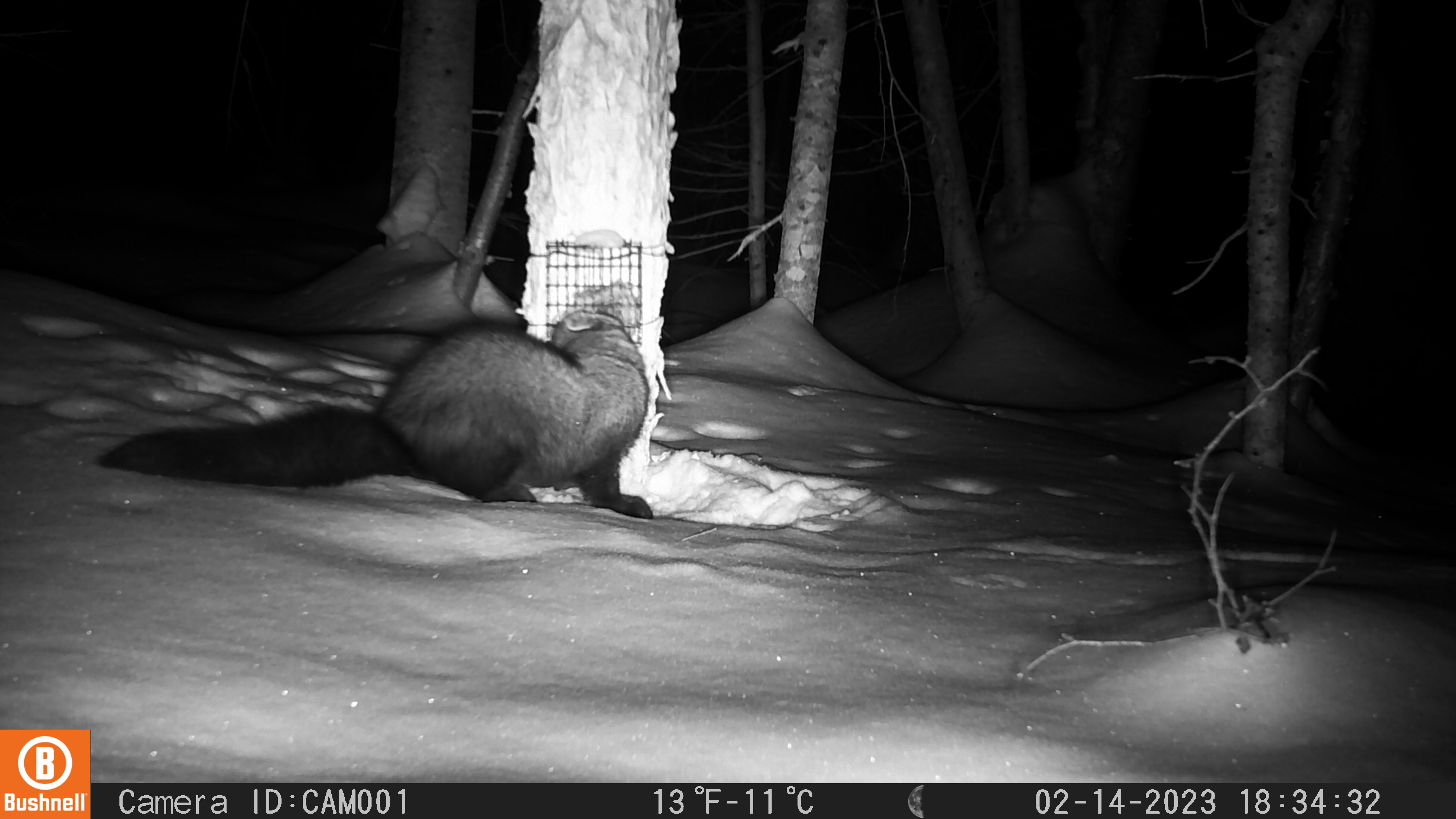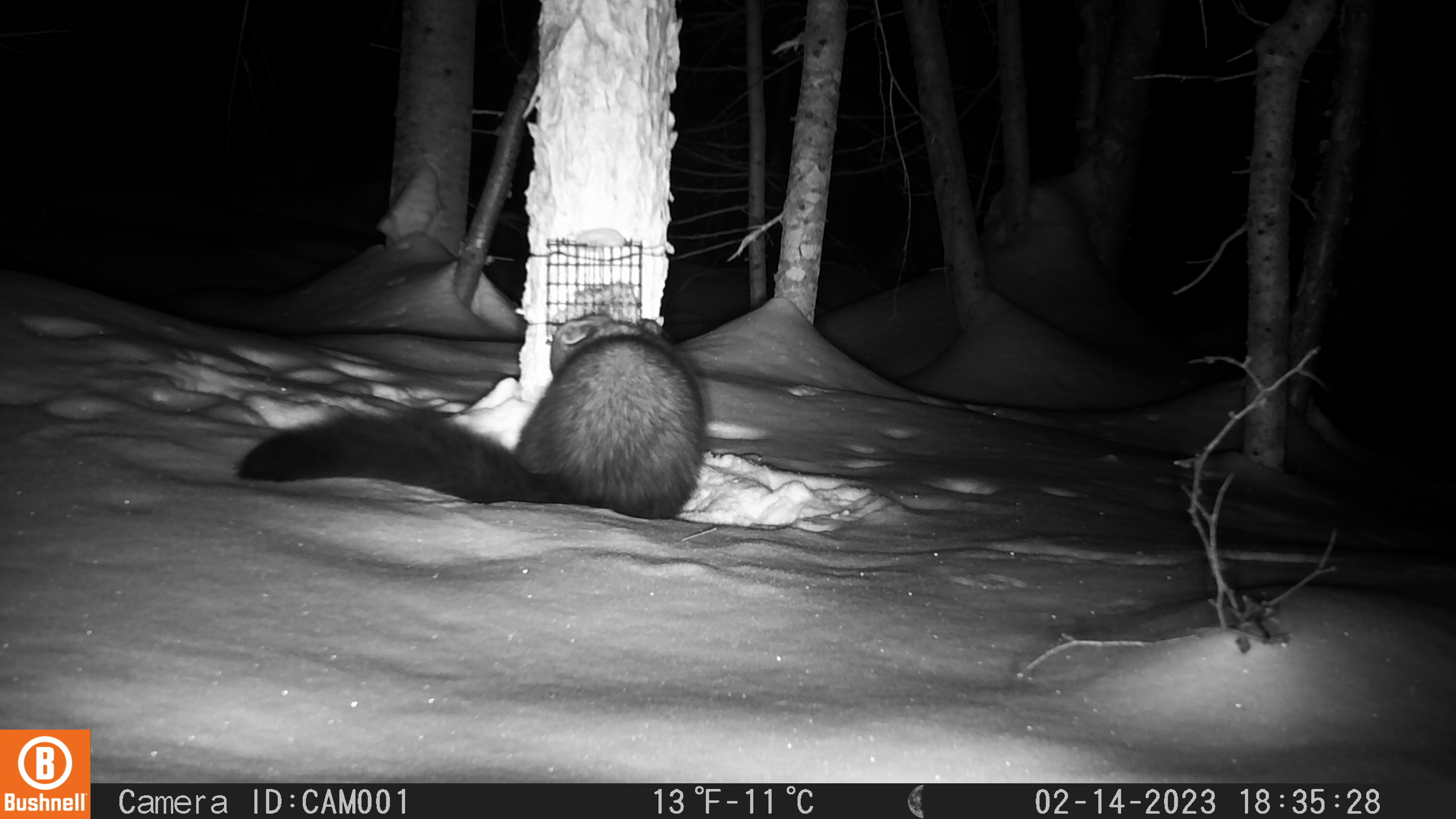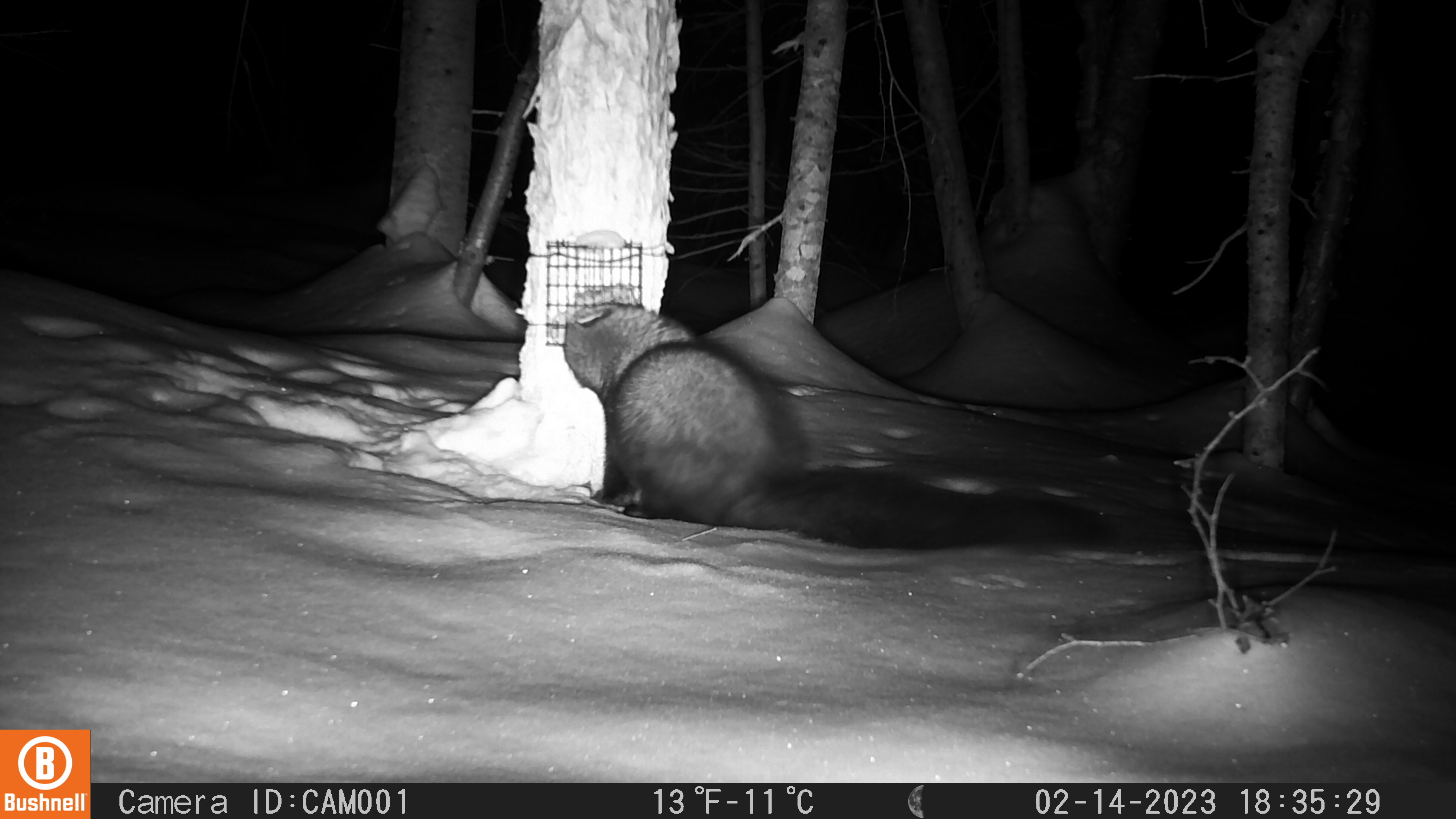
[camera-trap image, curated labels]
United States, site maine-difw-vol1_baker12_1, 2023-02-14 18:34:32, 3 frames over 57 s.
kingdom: Animalia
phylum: Chordata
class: Mammalia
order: Carnivora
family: Mustelidae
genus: Pekania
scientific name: Pekania pennanti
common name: fisher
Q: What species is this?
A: Fisher (Pekania pennanti).